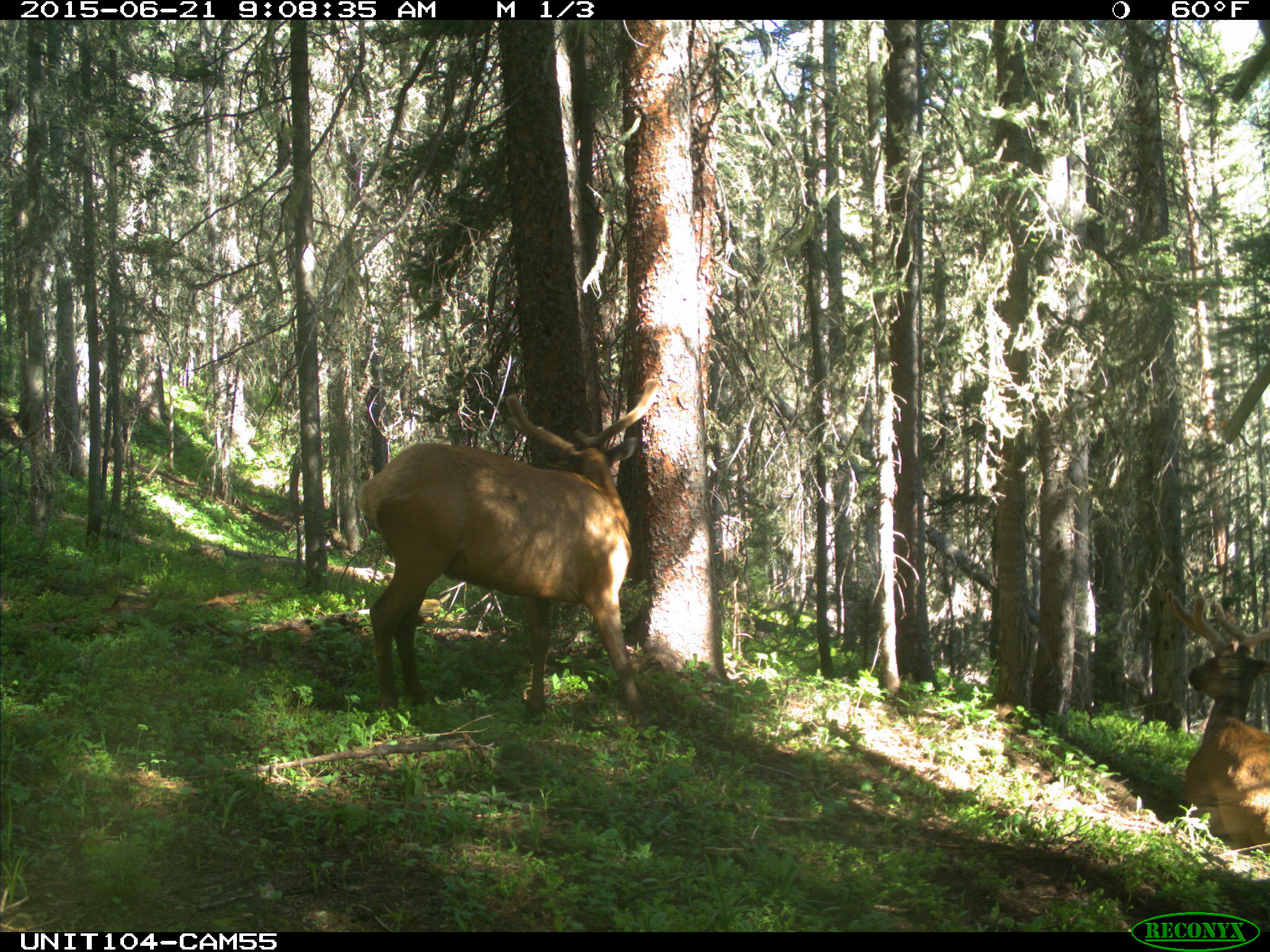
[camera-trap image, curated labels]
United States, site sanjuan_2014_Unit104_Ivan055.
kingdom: Animalia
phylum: Chordata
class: Mammalia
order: Artiodactyla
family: Cervidae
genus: Cervus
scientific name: Cervus elaphus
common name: red deer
Cervus elaphus (red deer).